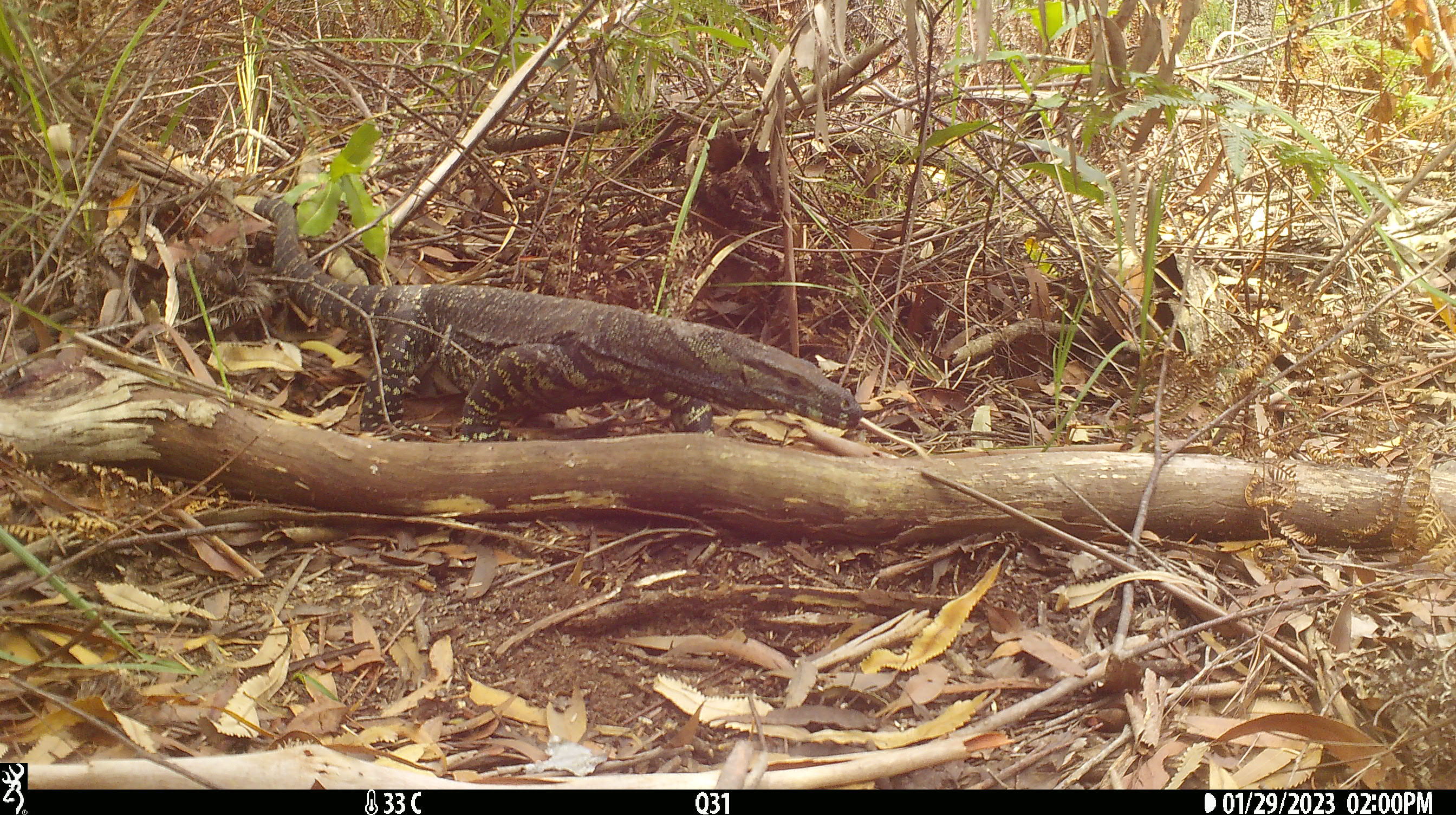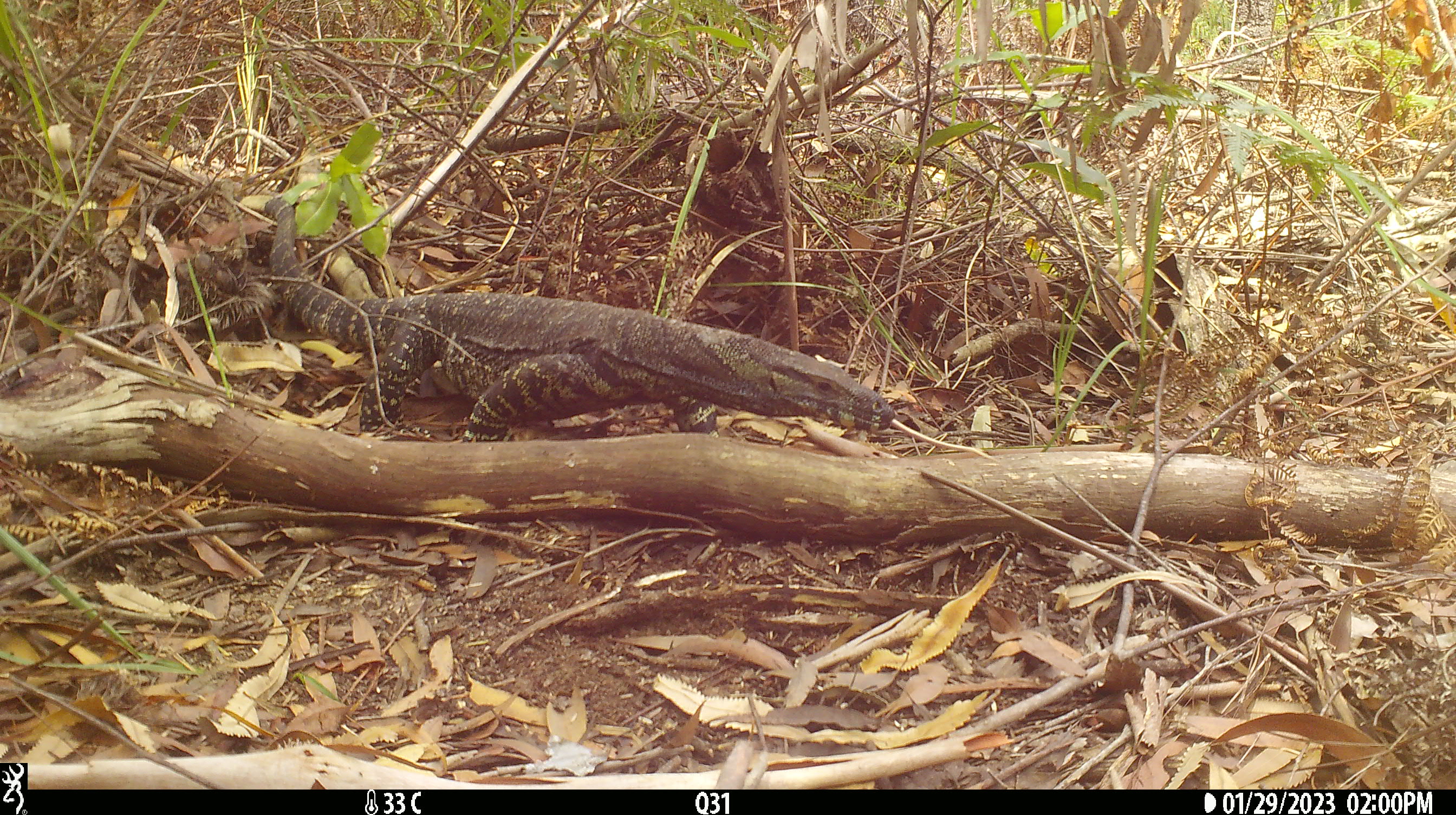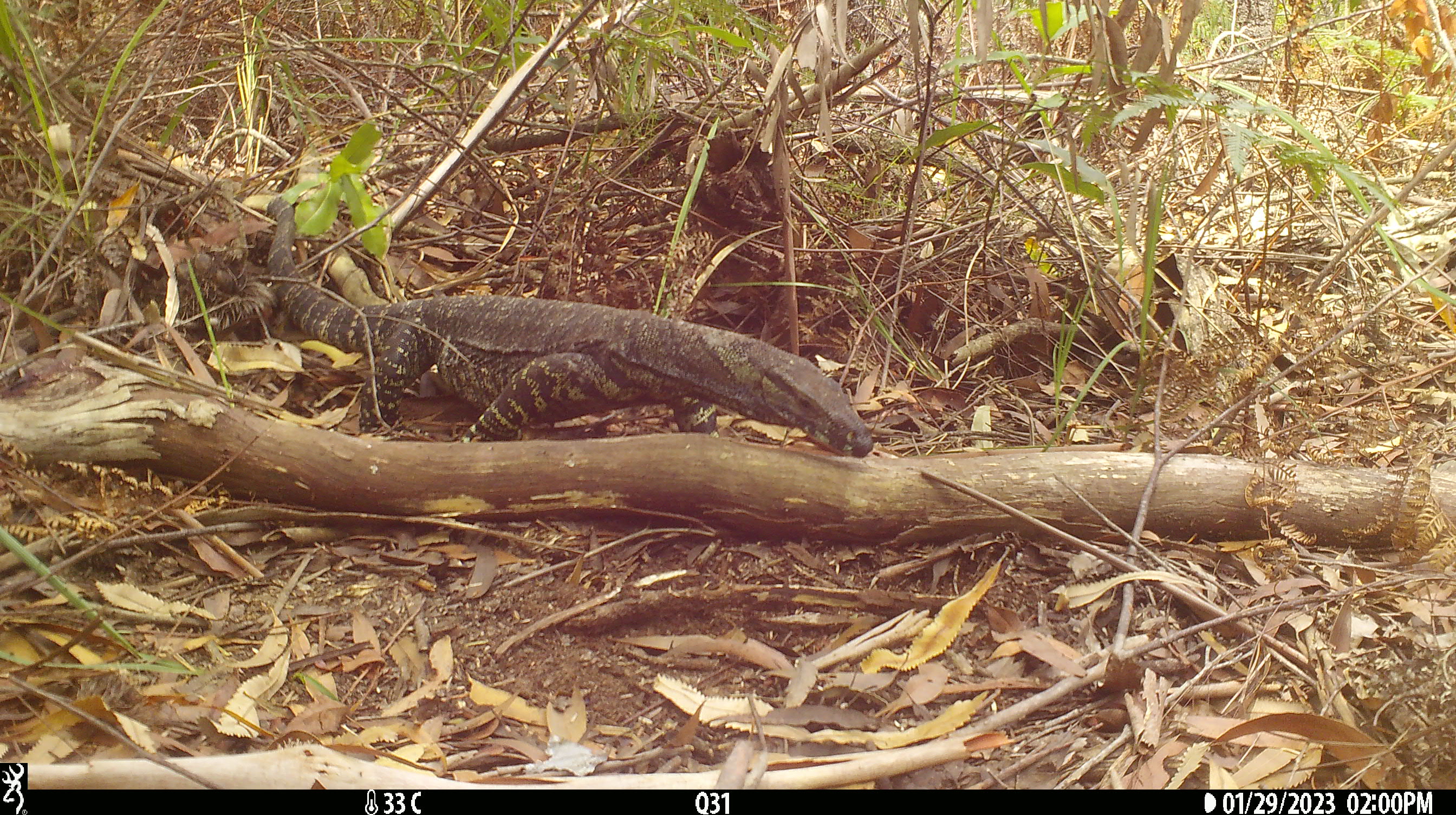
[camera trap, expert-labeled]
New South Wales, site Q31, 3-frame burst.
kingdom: Animalia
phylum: Chordata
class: Reptilia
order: Squamata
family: Varanidae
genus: Varanus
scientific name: Varanus varius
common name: lace monitor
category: goanna